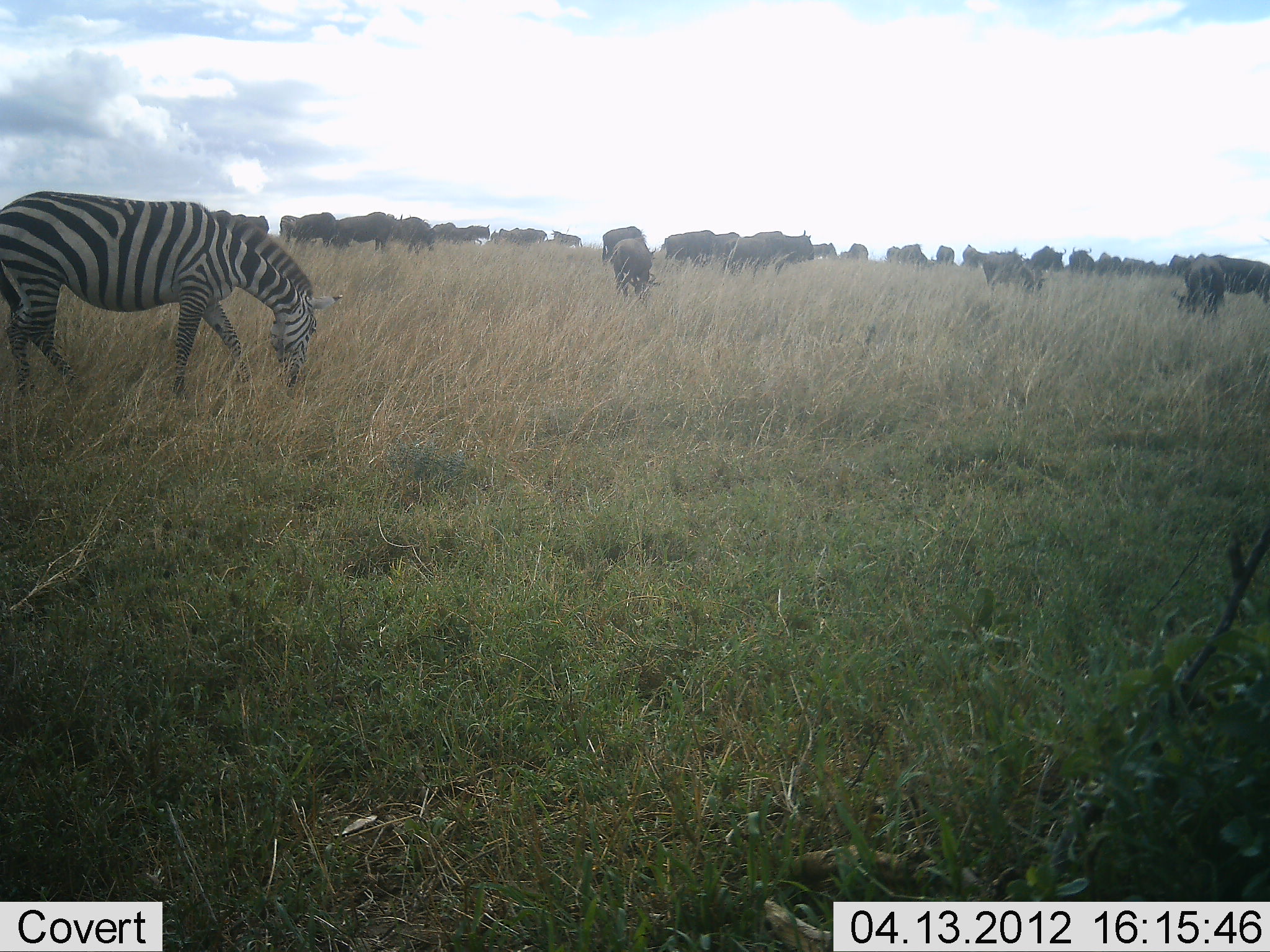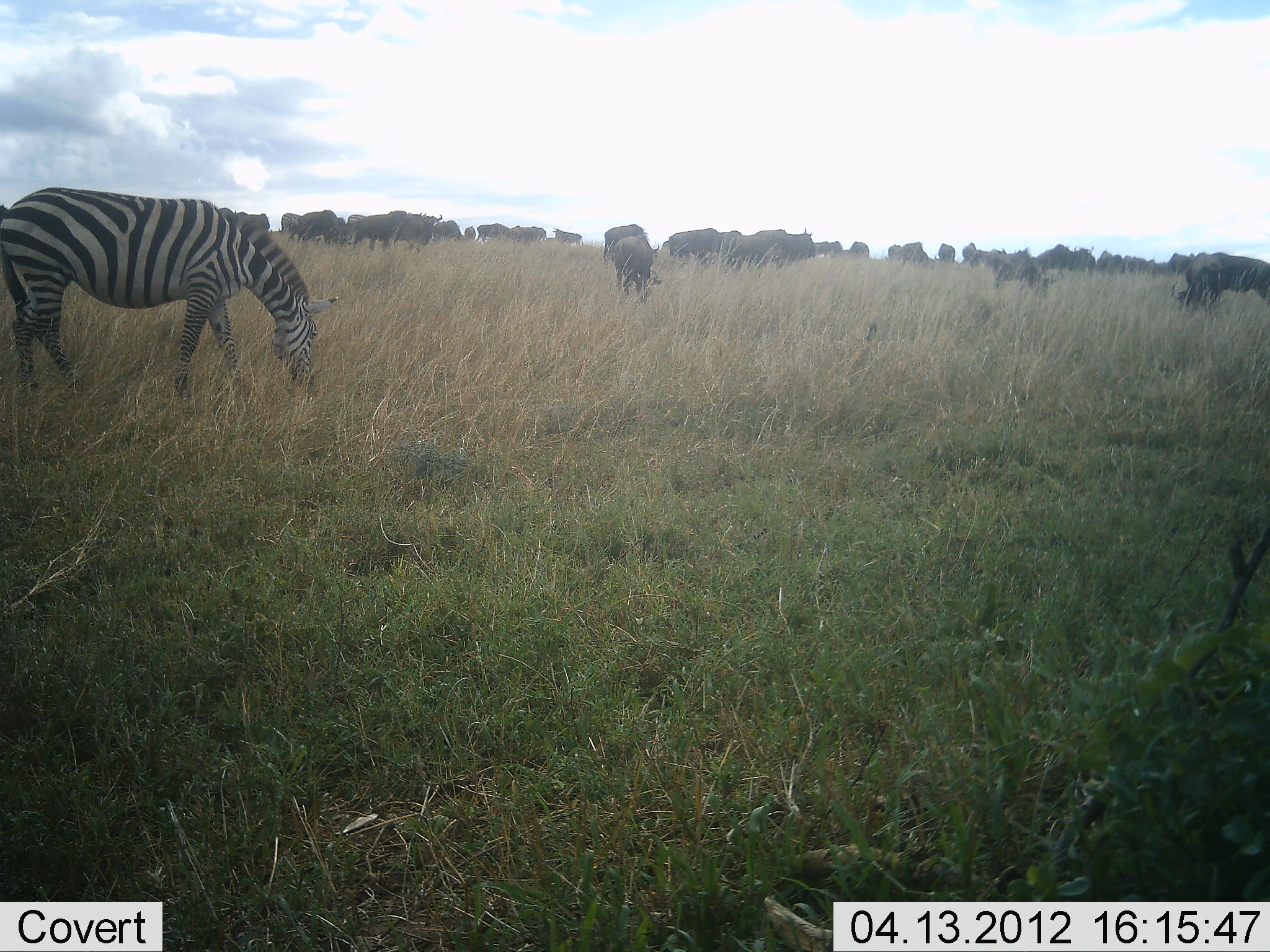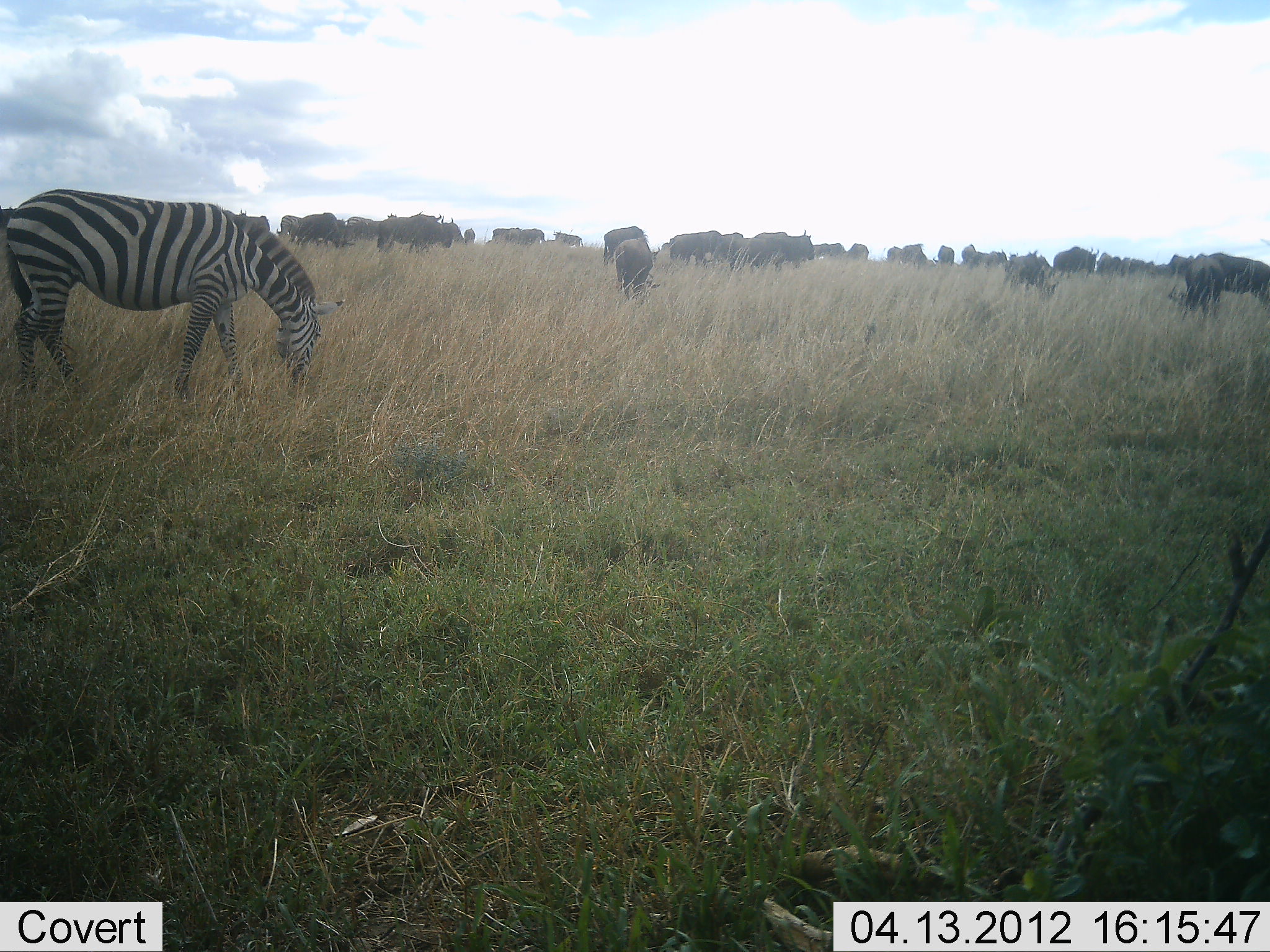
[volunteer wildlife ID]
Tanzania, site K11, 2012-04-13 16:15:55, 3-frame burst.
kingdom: Animalia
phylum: Chordata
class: Mammalia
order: Artiodactyla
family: Bovidae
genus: Connochaetes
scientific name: Connochaetes taurinus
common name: blue wildebeest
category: wildebeest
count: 11-50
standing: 71%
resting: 0%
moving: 29%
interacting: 0%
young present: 12%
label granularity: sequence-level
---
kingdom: Animalia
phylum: Chordata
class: Mammalia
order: Perissodactyla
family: Equidae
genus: Equus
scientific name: Equus quagga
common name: plains zebra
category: zebra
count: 1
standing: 33%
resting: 0%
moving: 0%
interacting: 0%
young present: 0%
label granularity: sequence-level